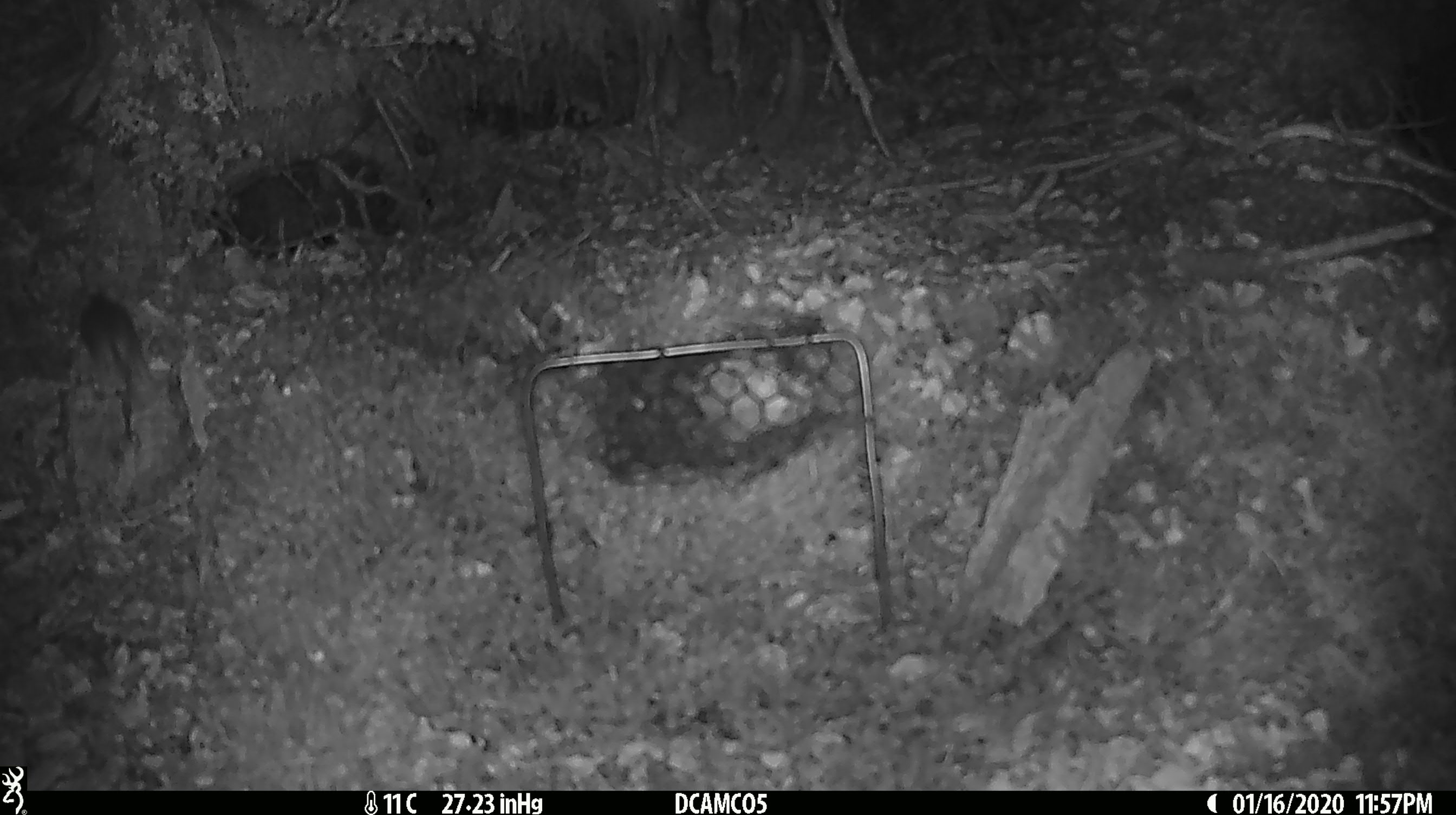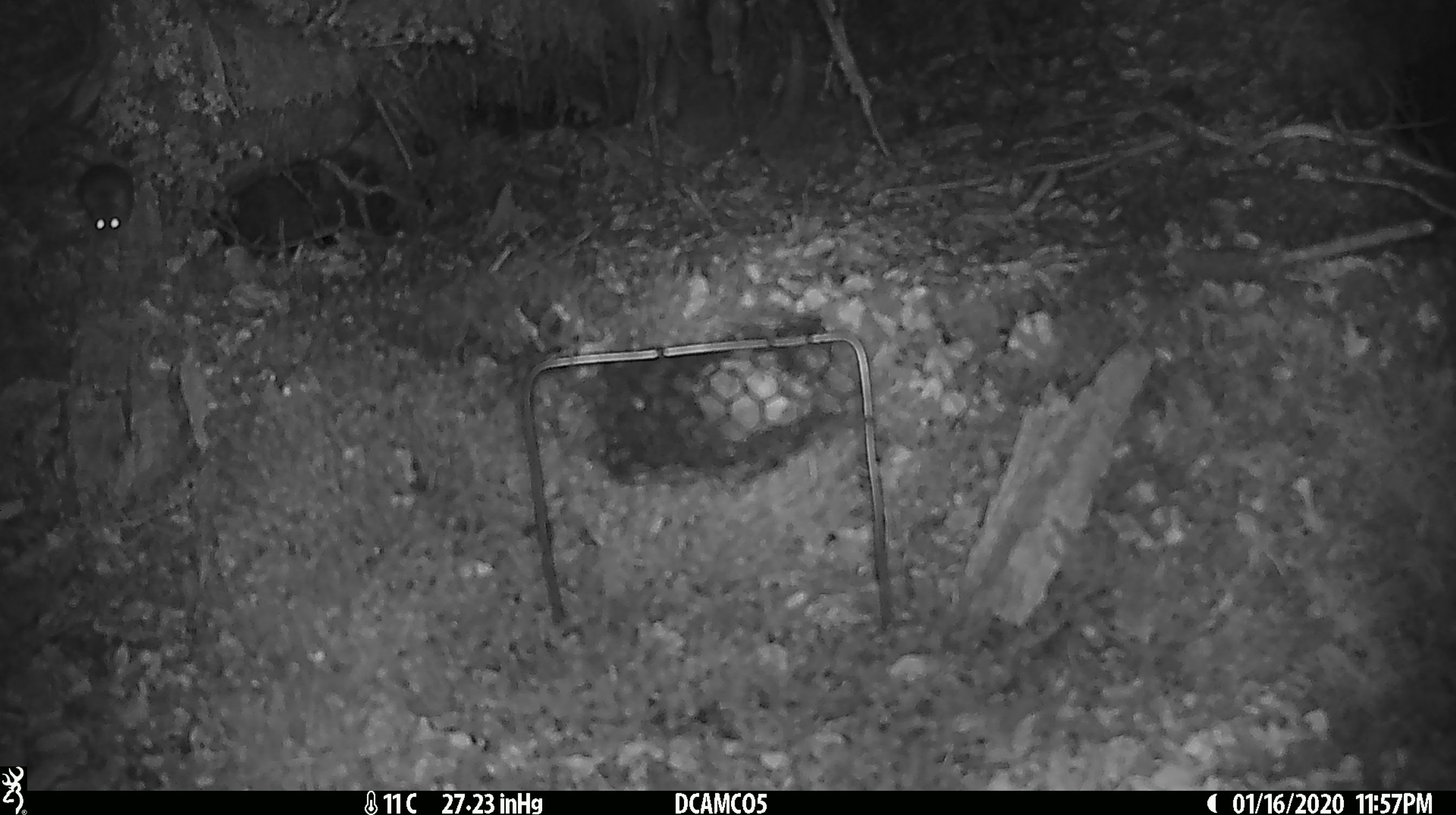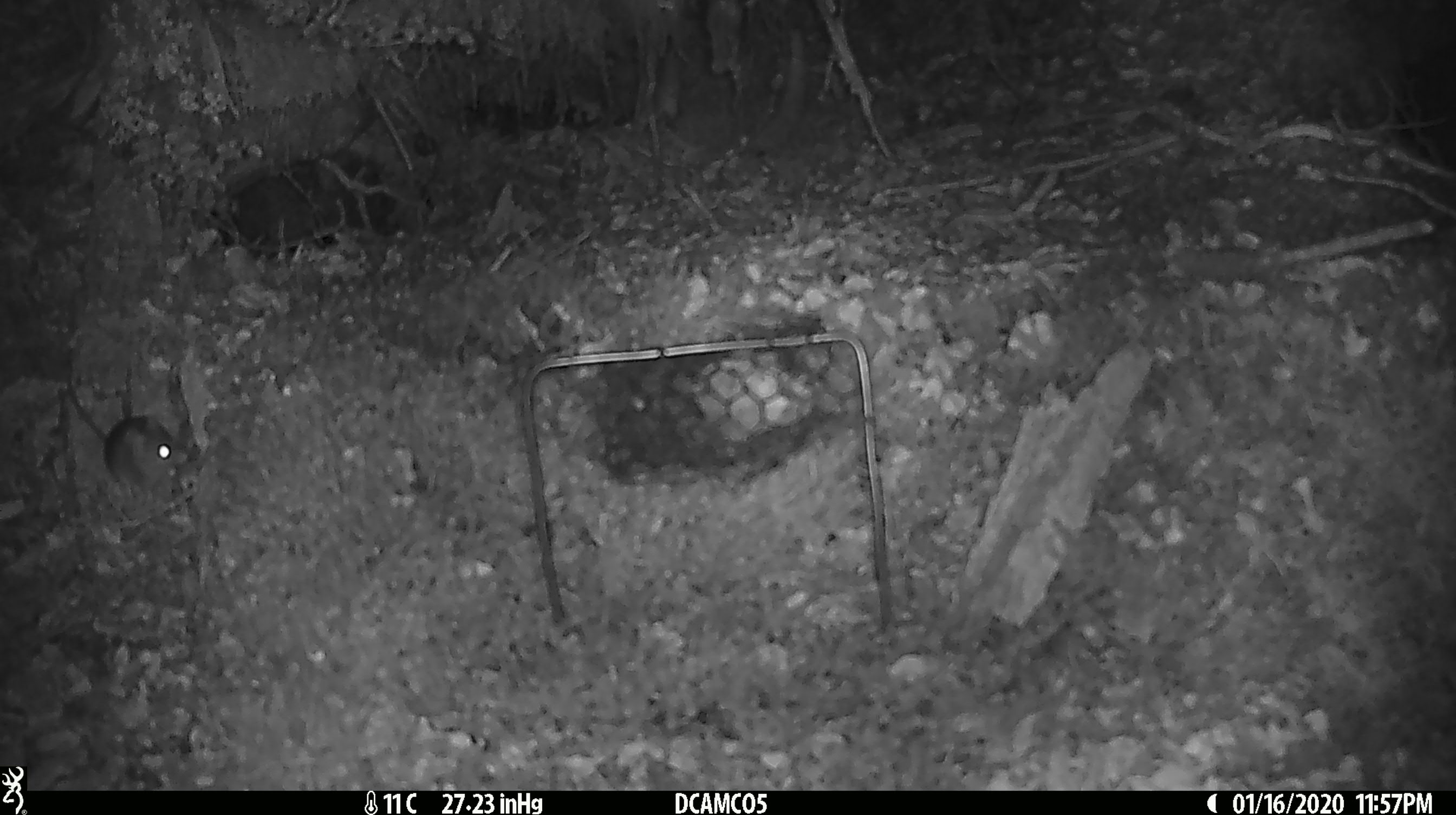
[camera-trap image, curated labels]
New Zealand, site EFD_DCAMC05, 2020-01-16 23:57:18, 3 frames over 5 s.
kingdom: Animalia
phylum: Chordata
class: Mammalia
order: Rodentia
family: Muridae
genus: Mus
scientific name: Mus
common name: mouse